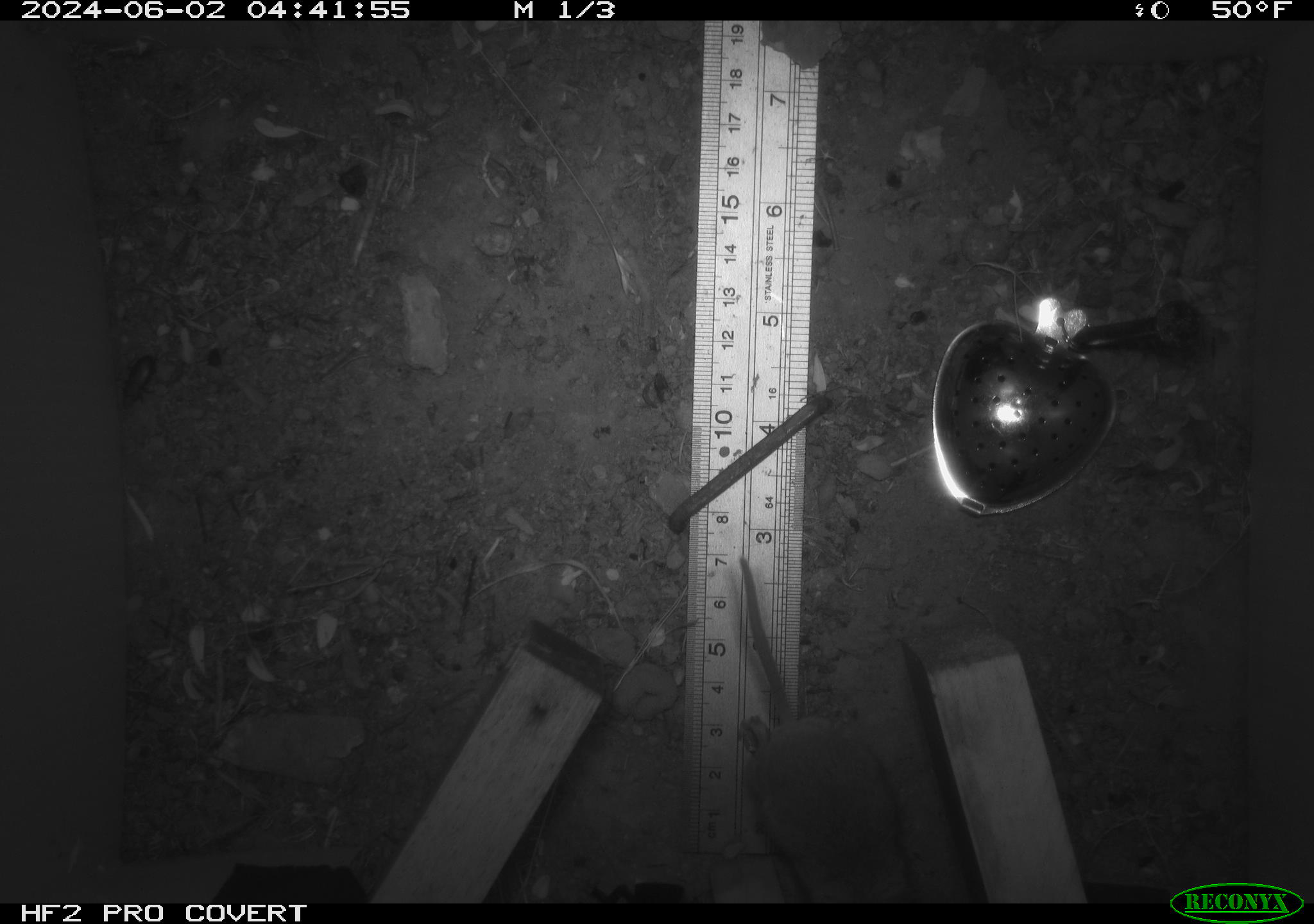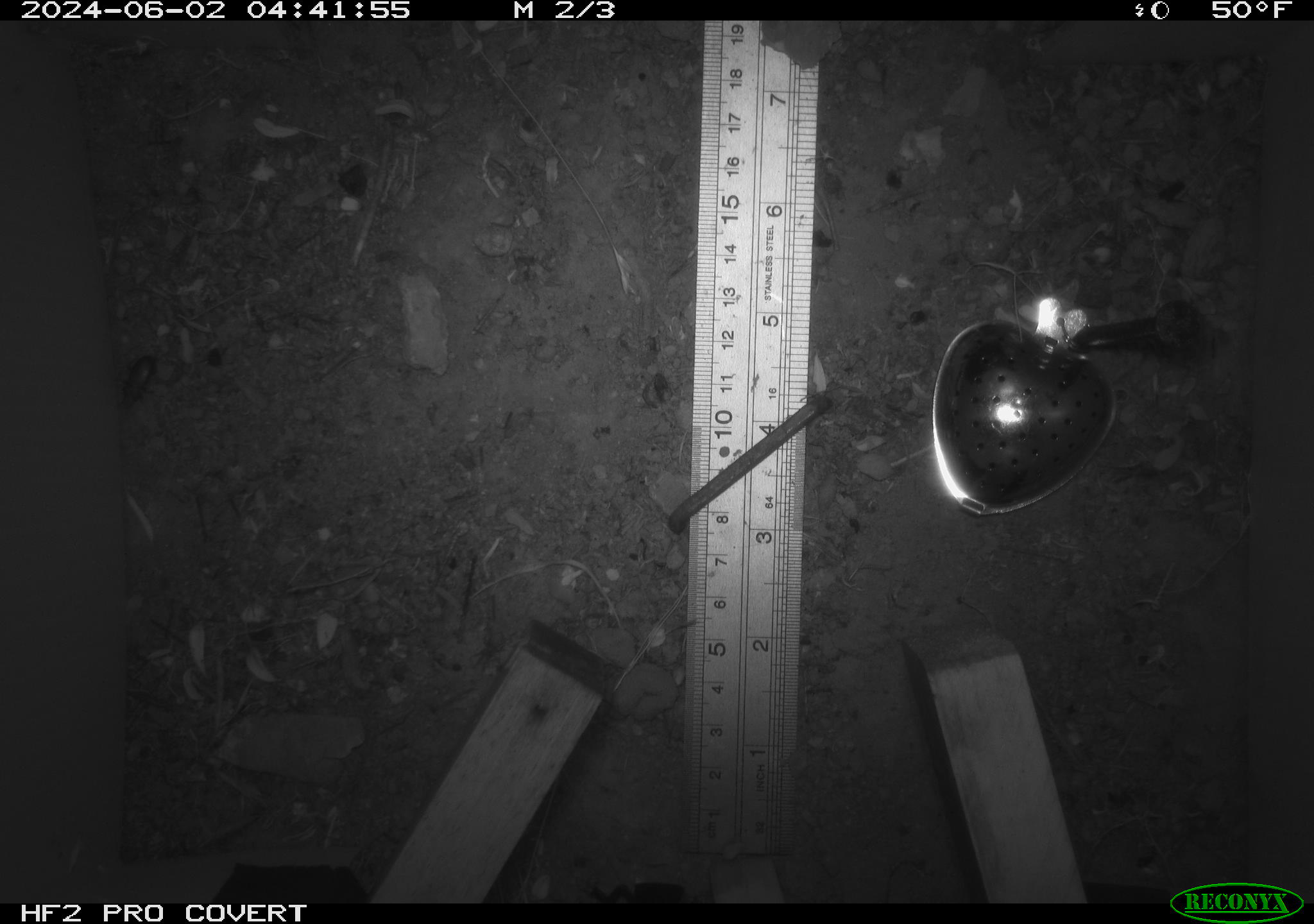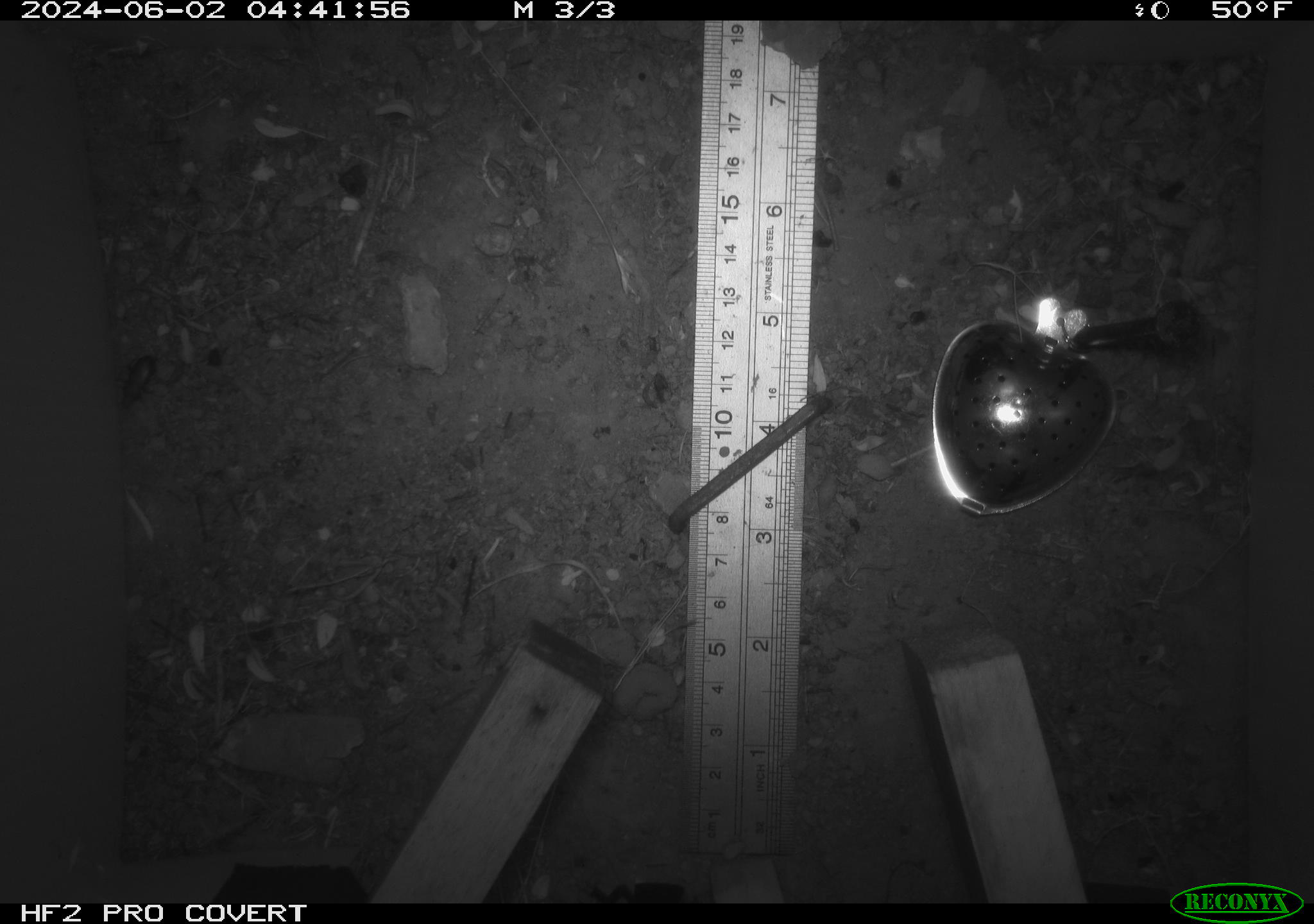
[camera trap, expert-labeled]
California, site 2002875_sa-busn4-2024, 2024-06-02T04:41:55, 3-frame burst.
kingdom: Animalia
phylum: Chordata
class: Mammalia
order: Rodentia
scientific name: Rodentia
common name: rodent